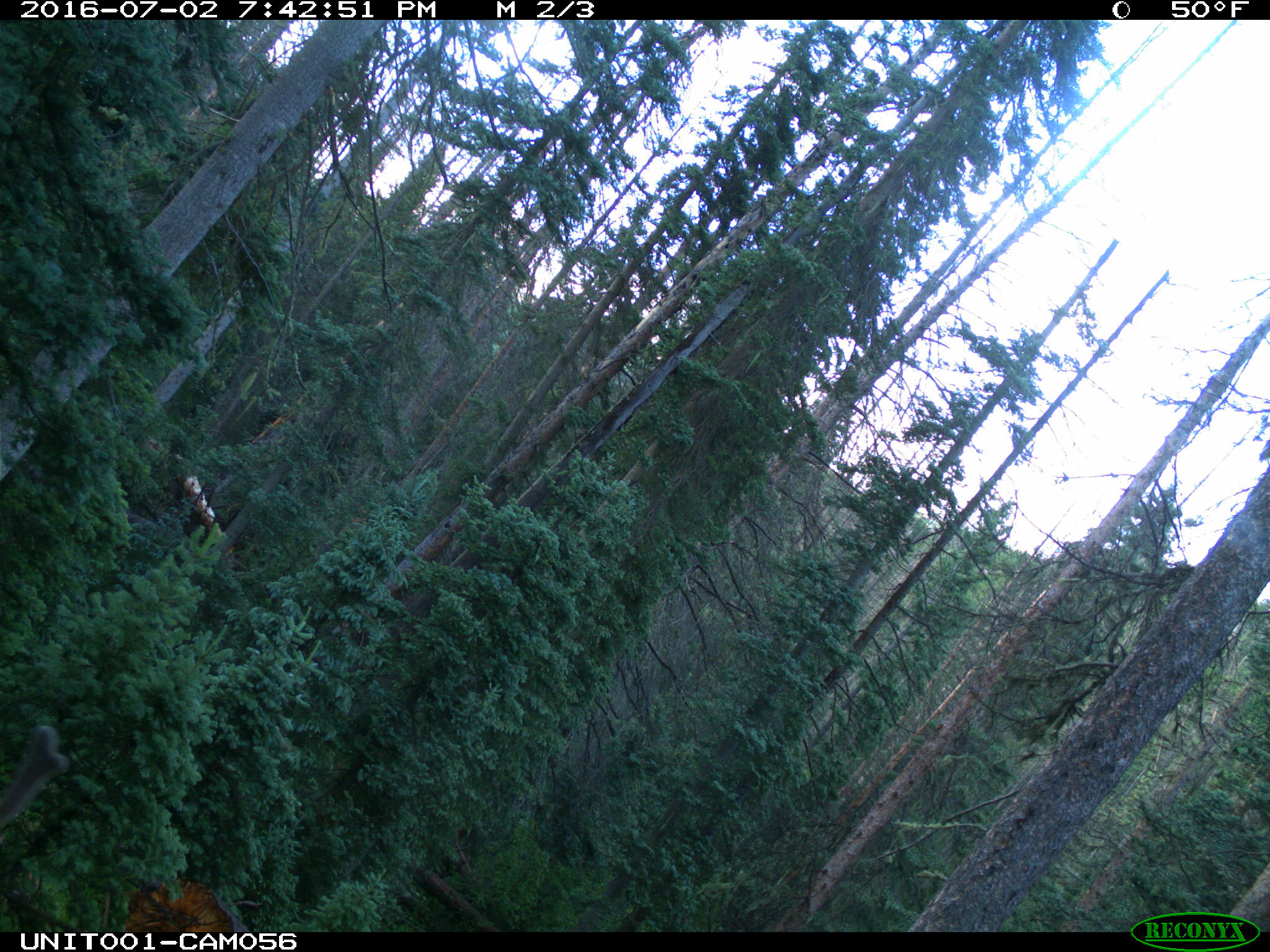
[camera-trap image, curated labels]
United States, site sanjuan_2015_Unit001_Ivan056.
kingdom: Animalia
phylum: Chordata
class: Mammalia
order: Artiodactyla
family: Cervidae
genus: Cervus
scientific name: Cervus elaphus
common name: red deer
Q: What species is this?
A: Cervus elaphus (red deer).